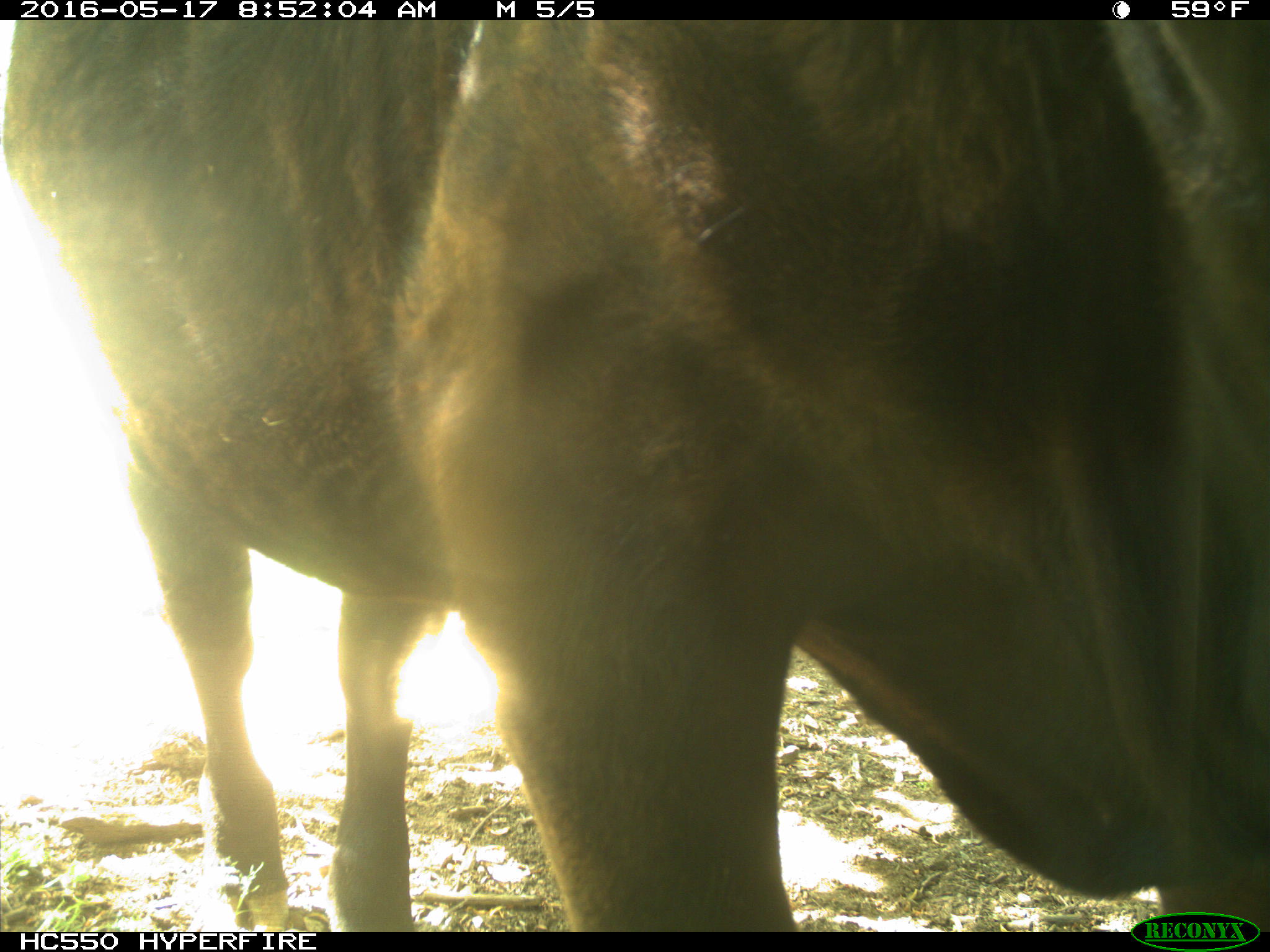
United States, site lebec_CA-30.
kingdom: Animalia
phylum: Chordata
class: Mammalia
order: Artiodactyla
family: Bovidae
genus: Bos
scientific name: Bos taurus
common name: domestic cow